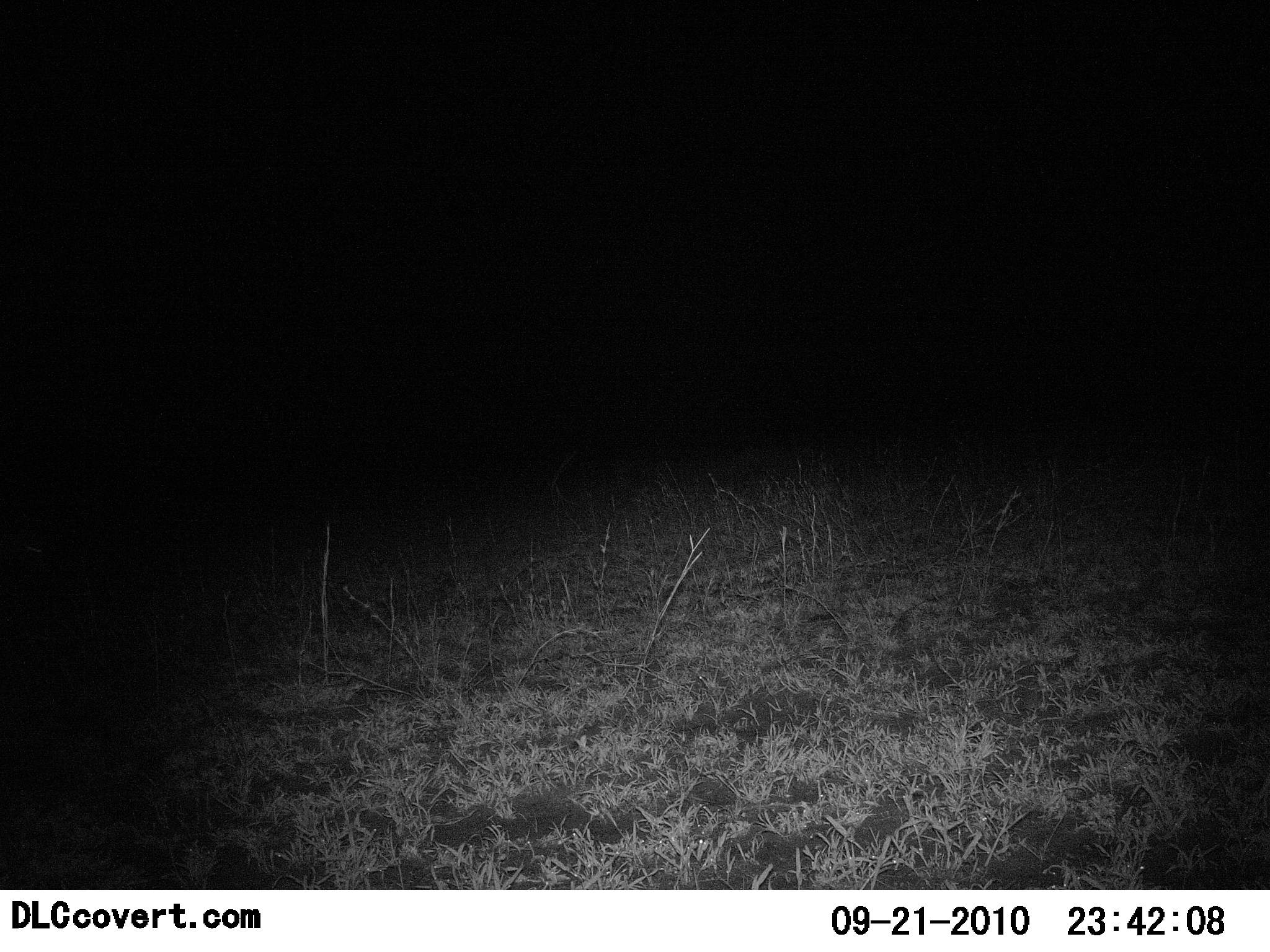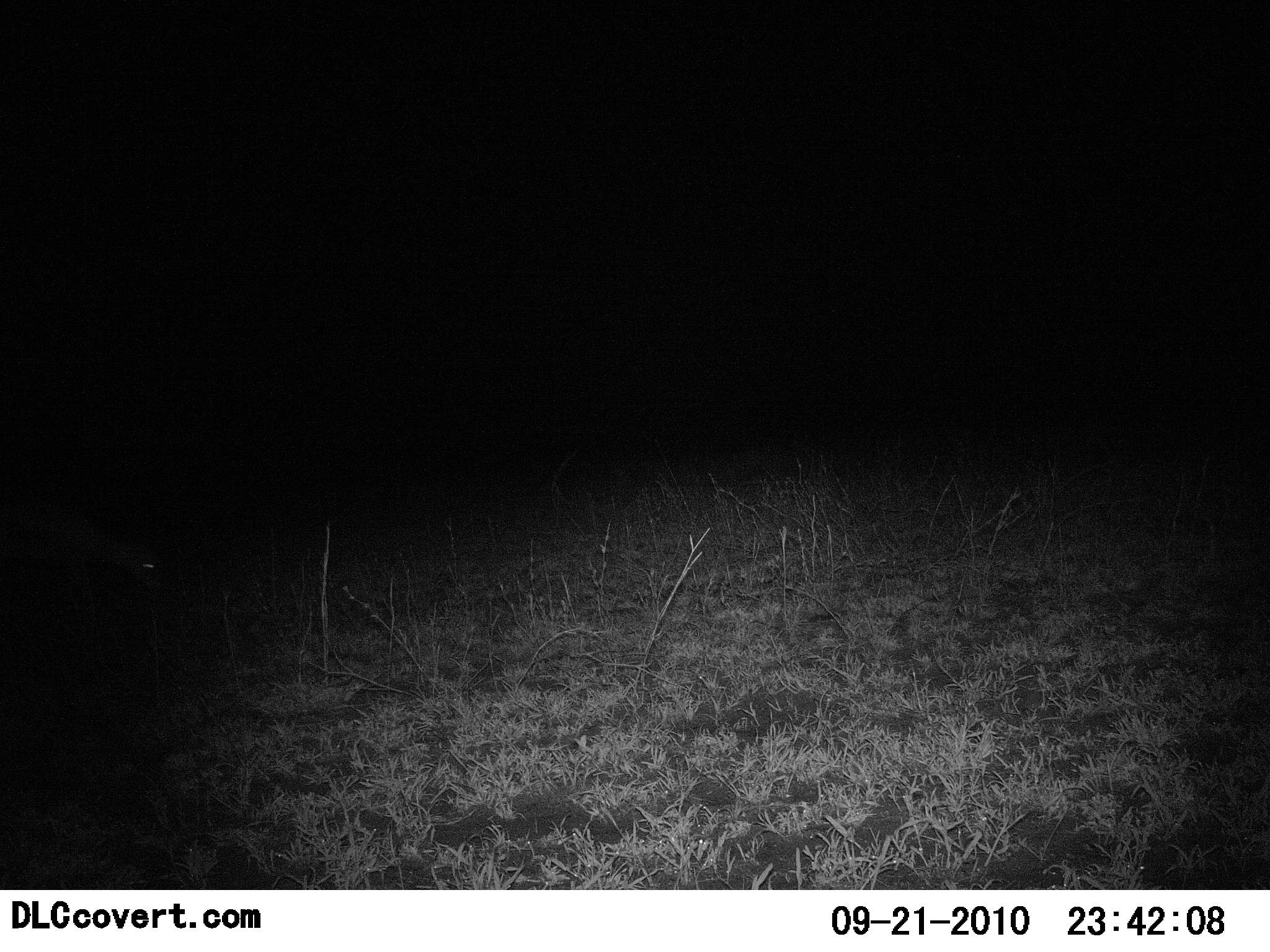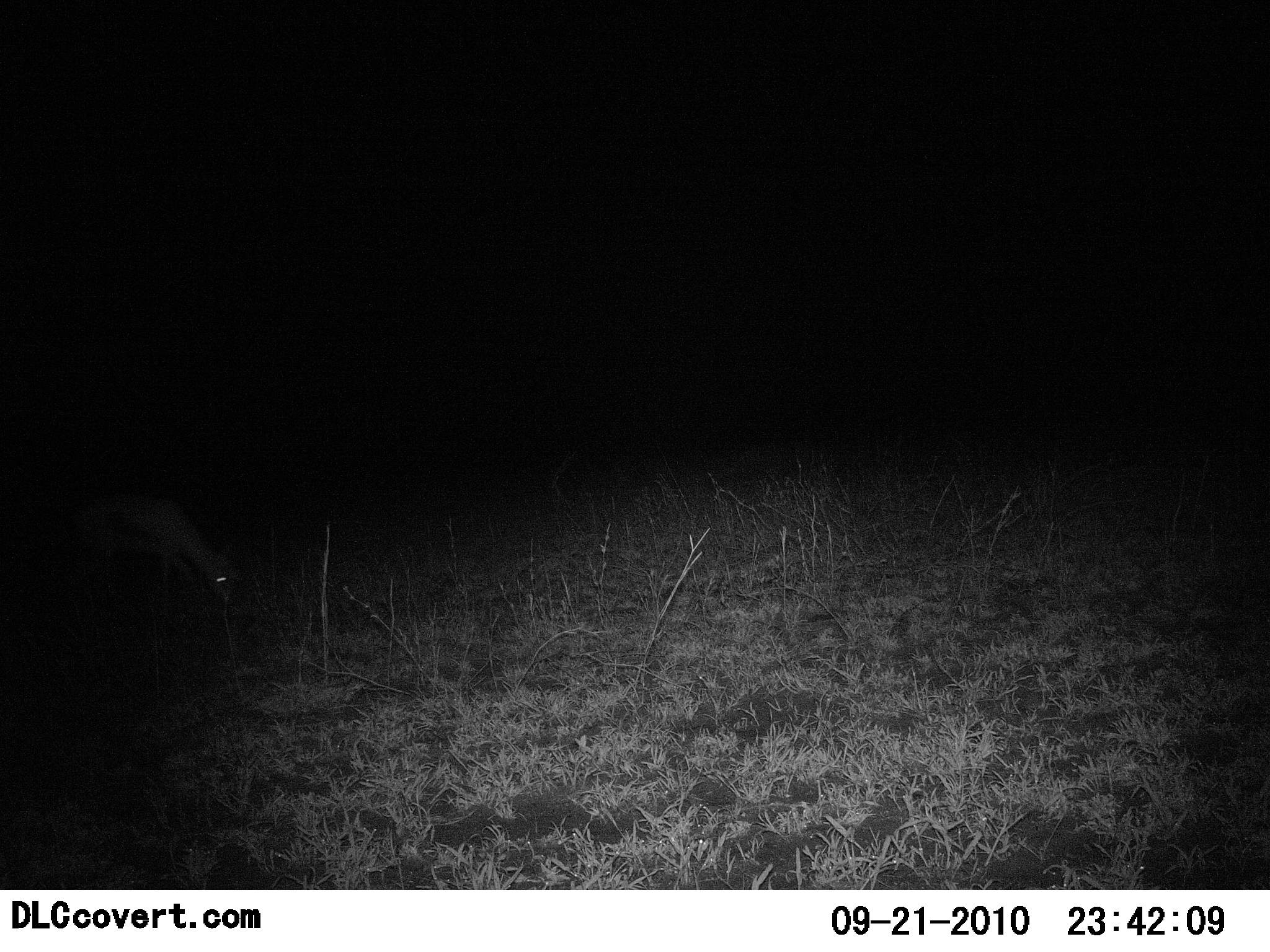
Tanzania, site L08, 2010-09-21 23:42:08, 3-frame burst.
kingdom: Animalia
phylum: Chordata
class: Mammalia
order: Artiodactyla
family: Bovidae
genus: Eudorcas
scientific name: Eudorcas thomsonii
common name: thomson's gazelle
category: gazellethomsons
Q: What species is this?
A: Gazellethomsons (thomson's gazelle) (Eudorcas thomsonii).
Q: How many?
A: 1.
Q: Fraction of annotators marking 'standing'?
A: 0%.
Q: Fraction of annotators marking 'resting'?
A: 0%.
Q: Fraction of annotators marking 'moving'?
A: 69%.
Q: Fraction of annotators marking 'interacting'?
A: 0%.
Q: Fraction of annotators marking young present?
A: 0%.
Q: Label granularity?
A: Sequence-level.